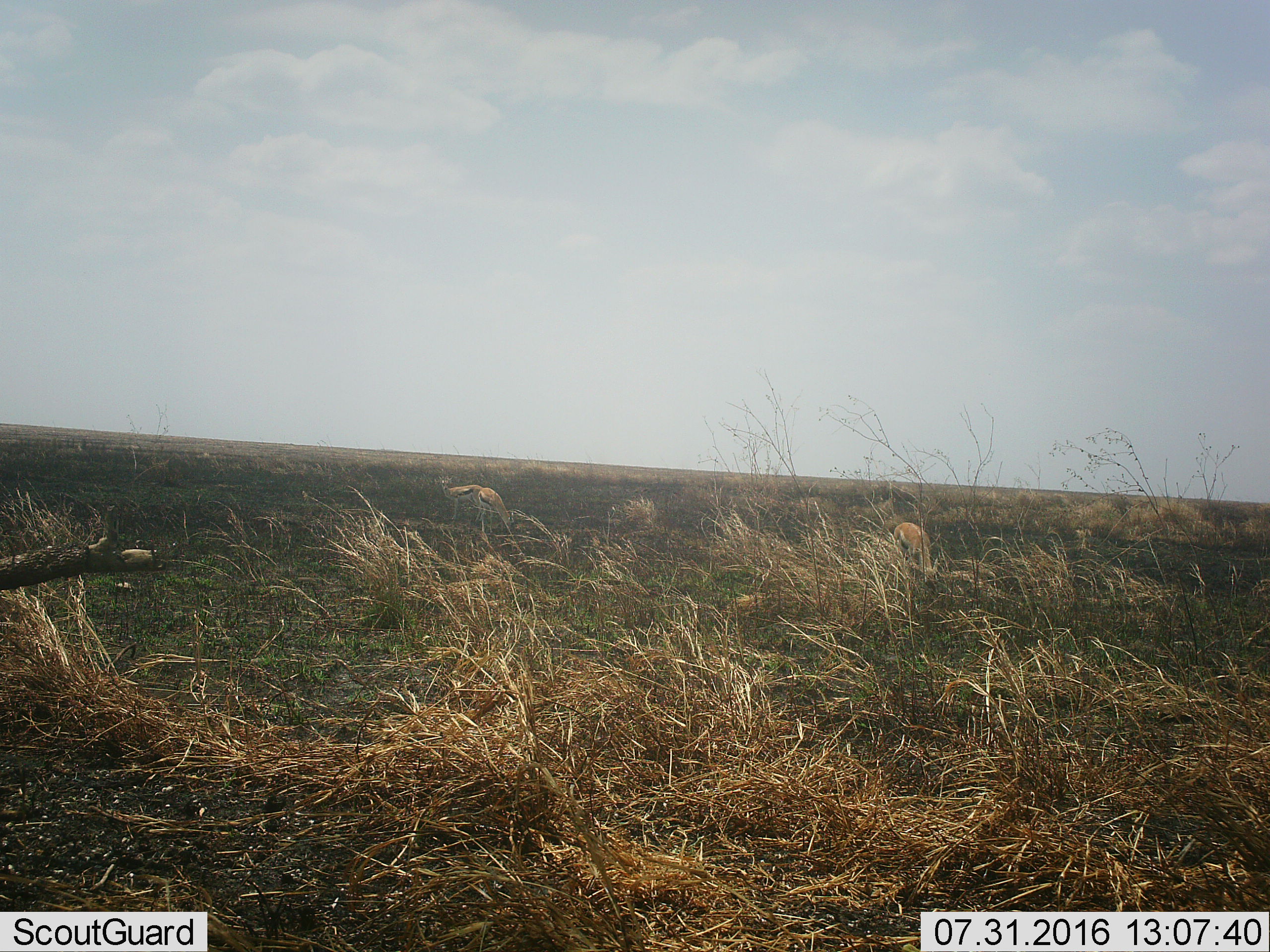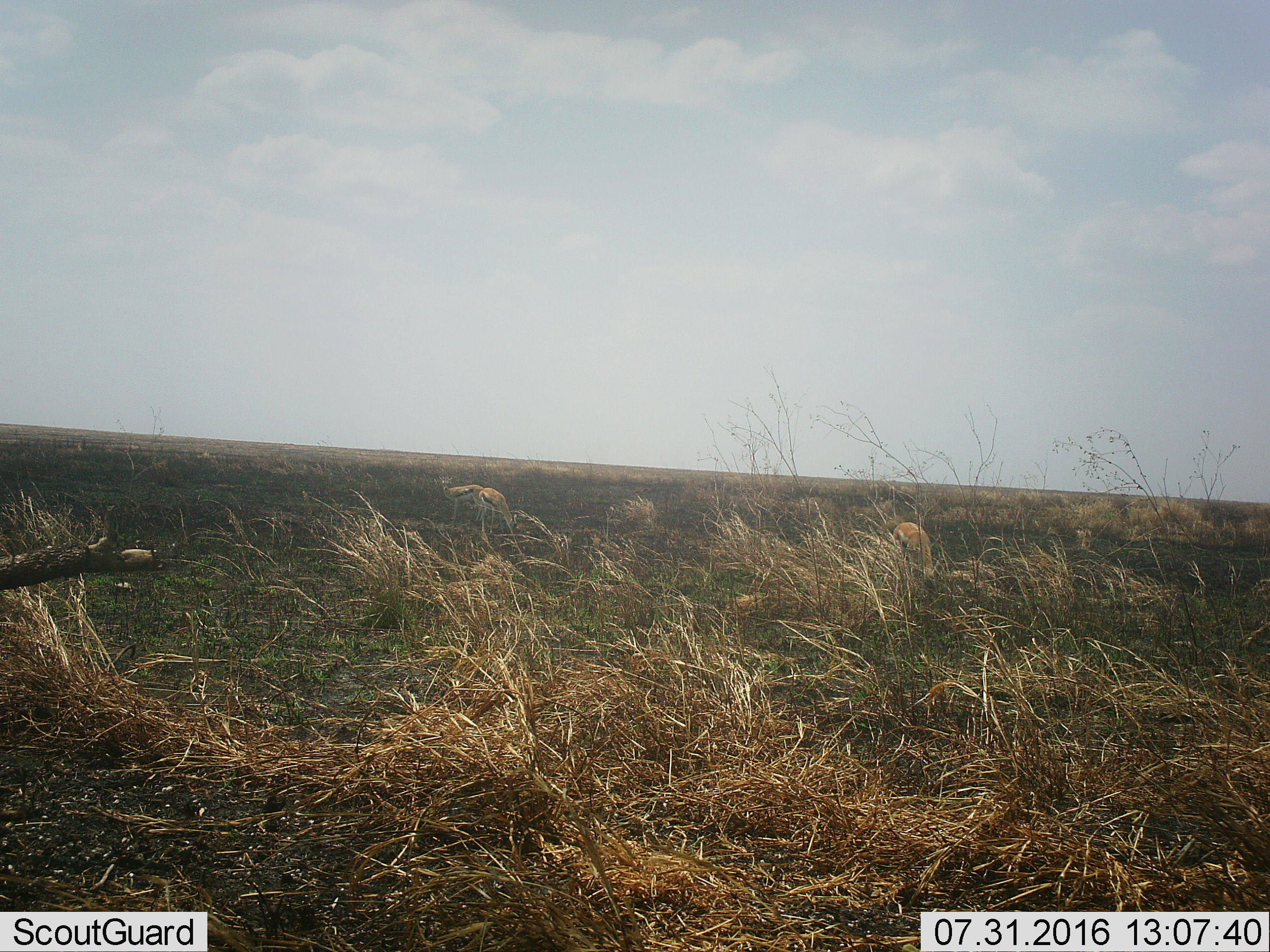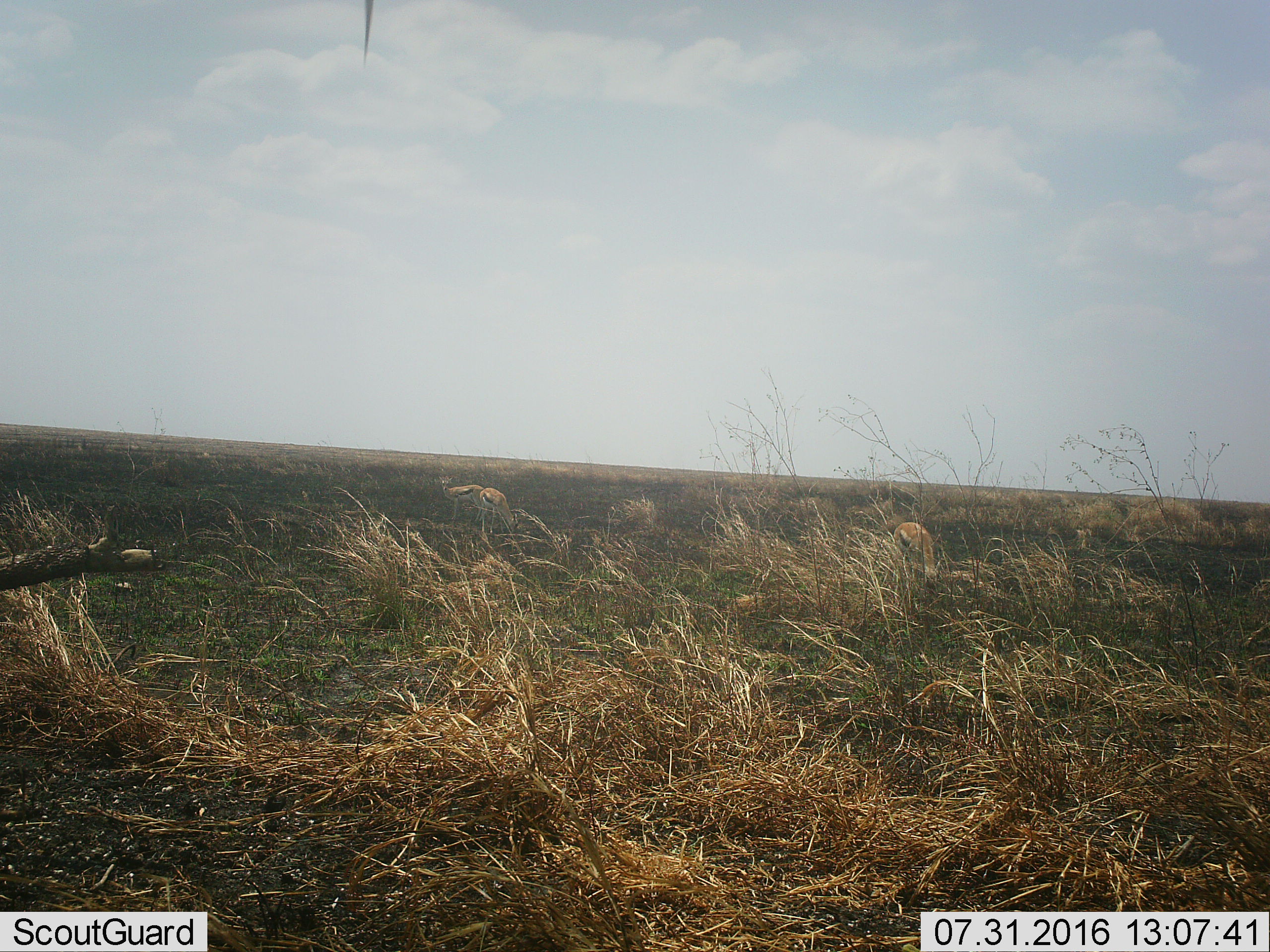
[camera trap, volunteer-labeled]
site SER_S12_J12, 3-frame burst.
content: unidentified animal